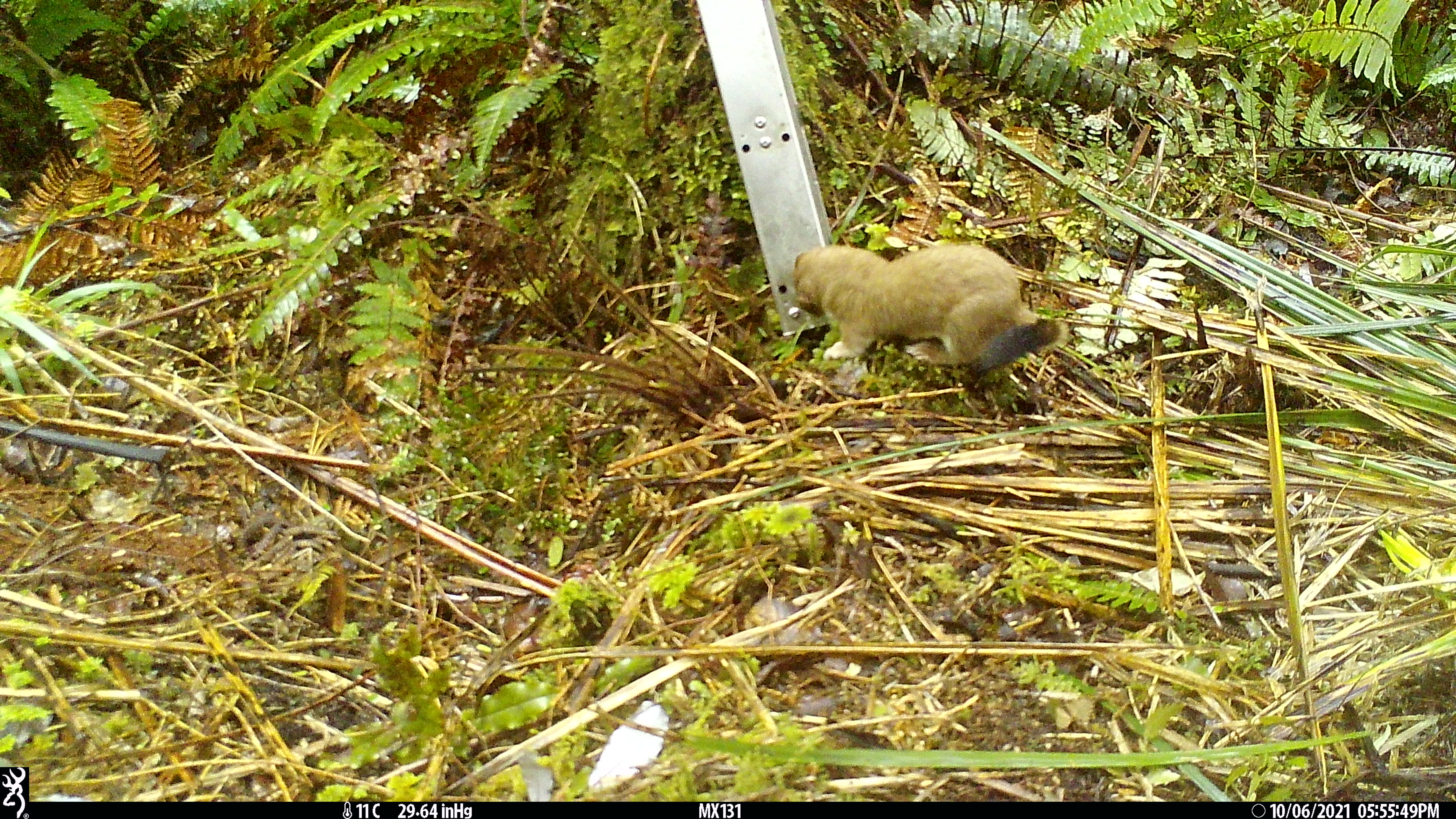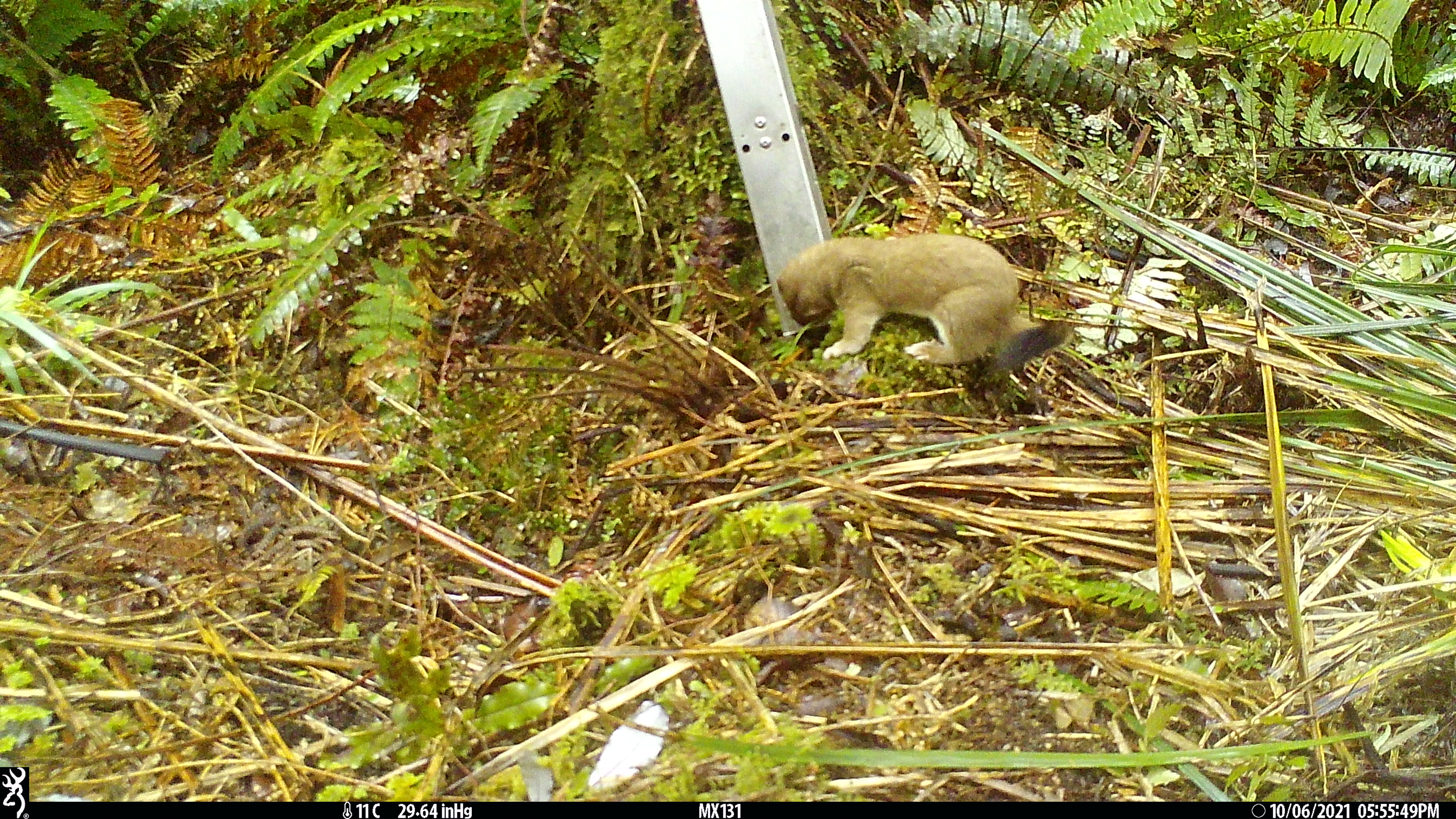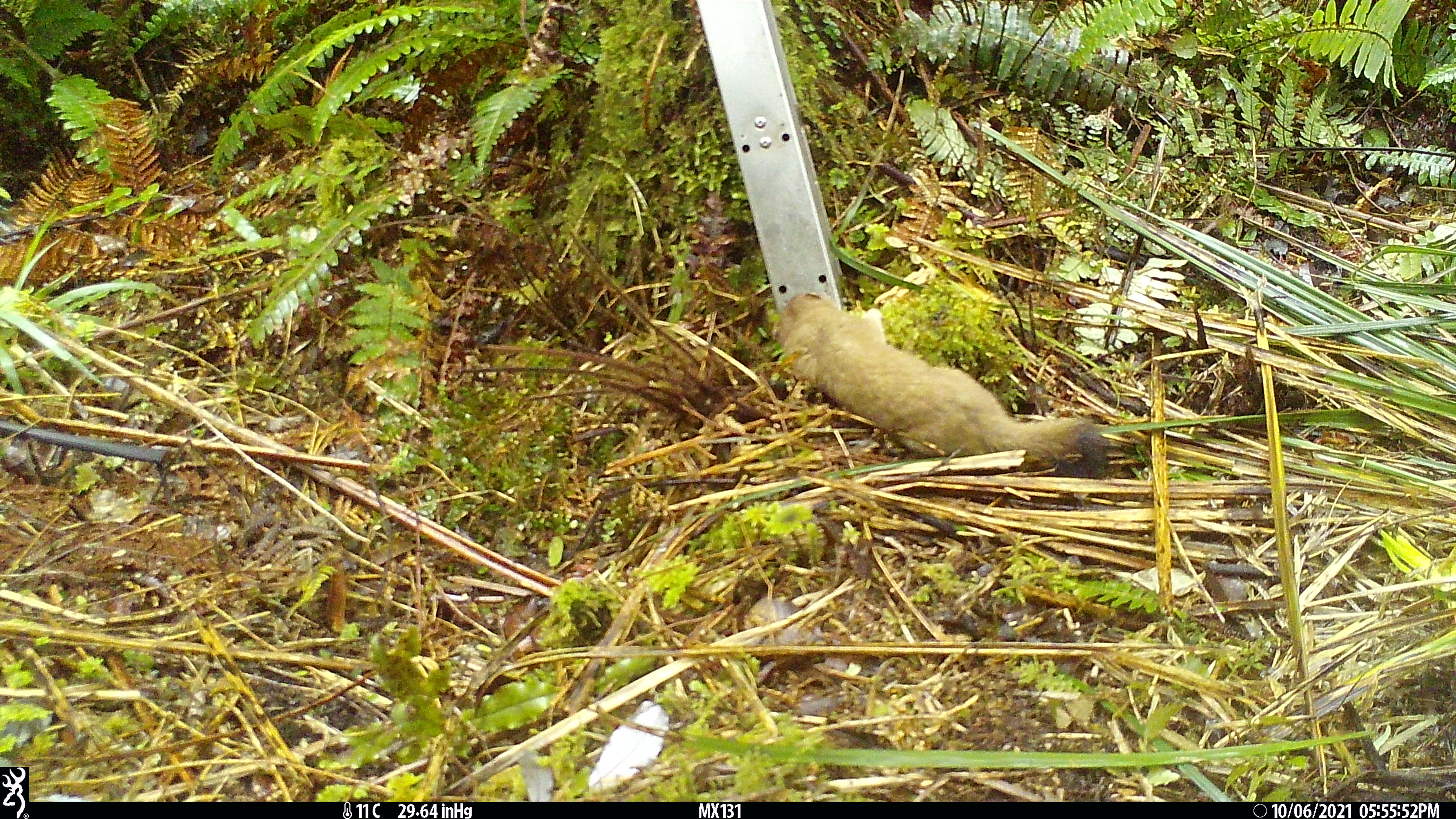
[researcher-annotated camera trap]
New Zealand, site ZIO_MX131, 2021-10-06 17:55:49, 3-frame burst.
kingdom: Animalia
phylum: Chordata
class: Mammalia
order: Carnivora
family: Mustelidae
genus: Mustela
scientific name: Mustela erminea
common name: stoat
Stoat (Mustela erminea).